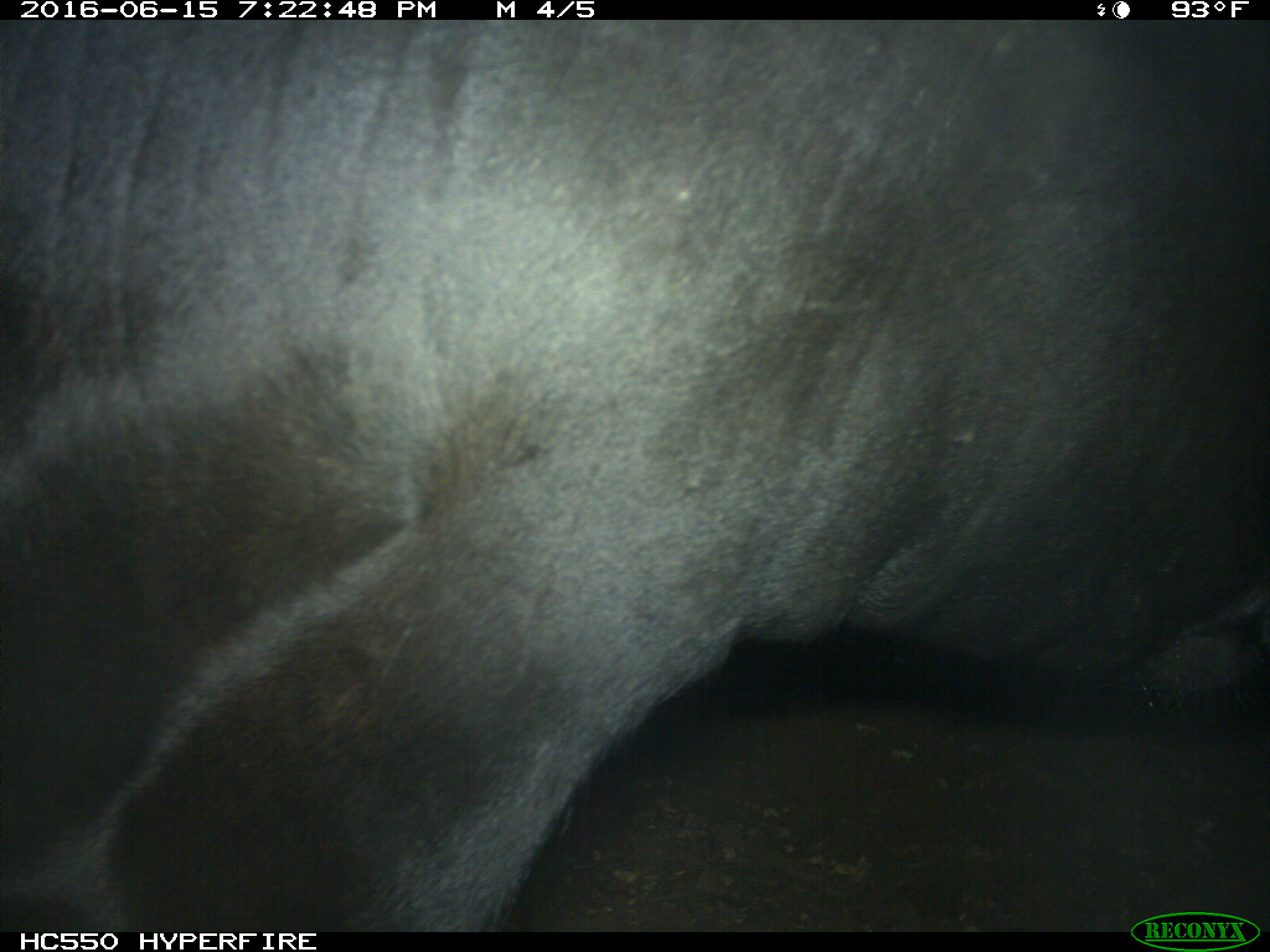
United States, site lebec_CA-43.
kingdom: Animalia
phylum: Chordata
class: Mammalia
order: Artiodactyla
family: Bovidae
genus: Bos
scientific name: Bos taurus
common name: domestic cow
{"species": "Bos taurus (domestic cow)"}